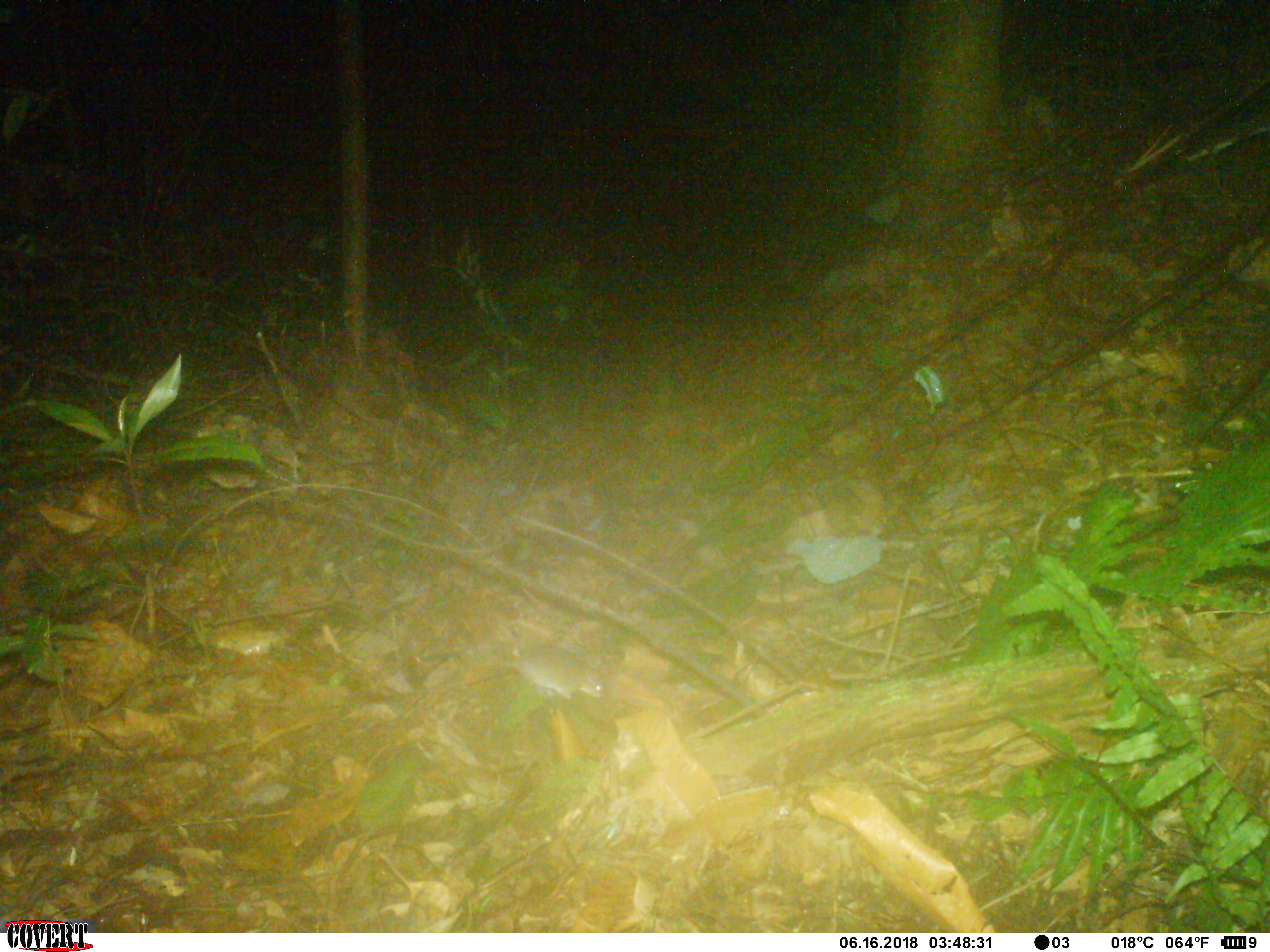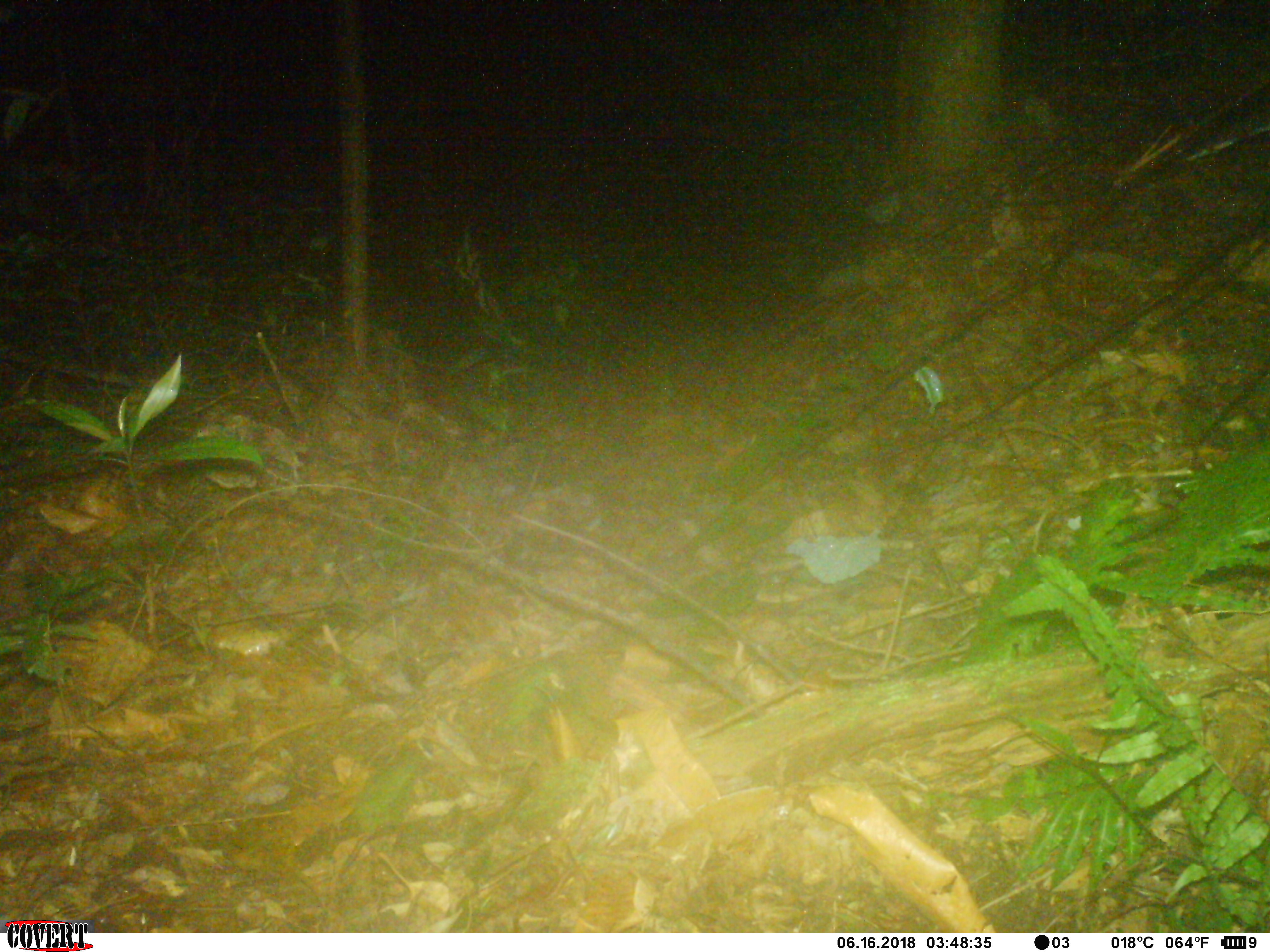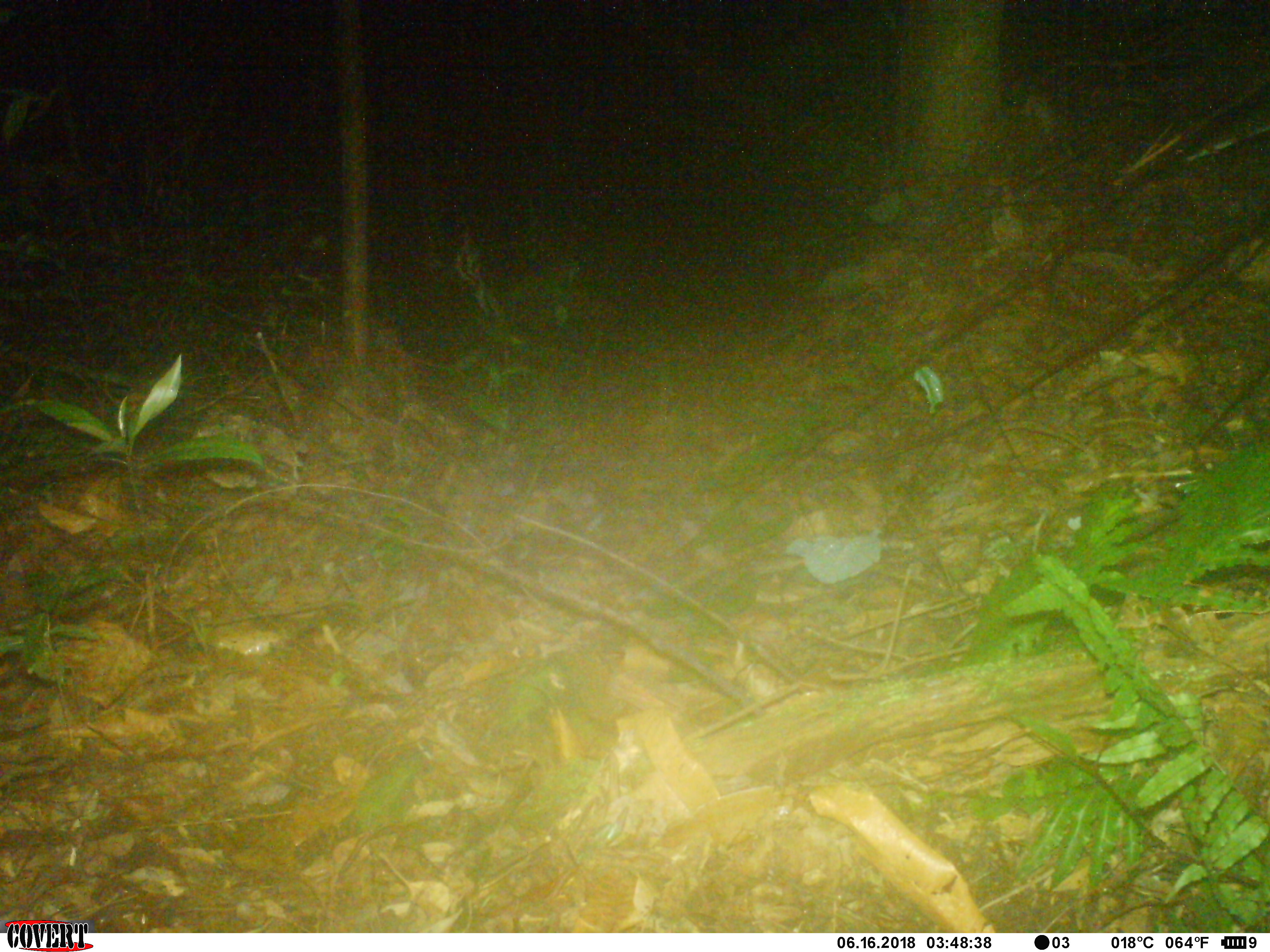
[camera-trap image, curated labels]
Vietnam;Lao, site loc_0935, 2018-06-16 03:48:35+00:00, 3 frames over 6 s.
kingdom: Animalia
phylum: Chordata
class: Mammalia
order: Rodentia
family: Muridae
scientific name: Muridae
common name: old-world mice and rats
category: unidentified murid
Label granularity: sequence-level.